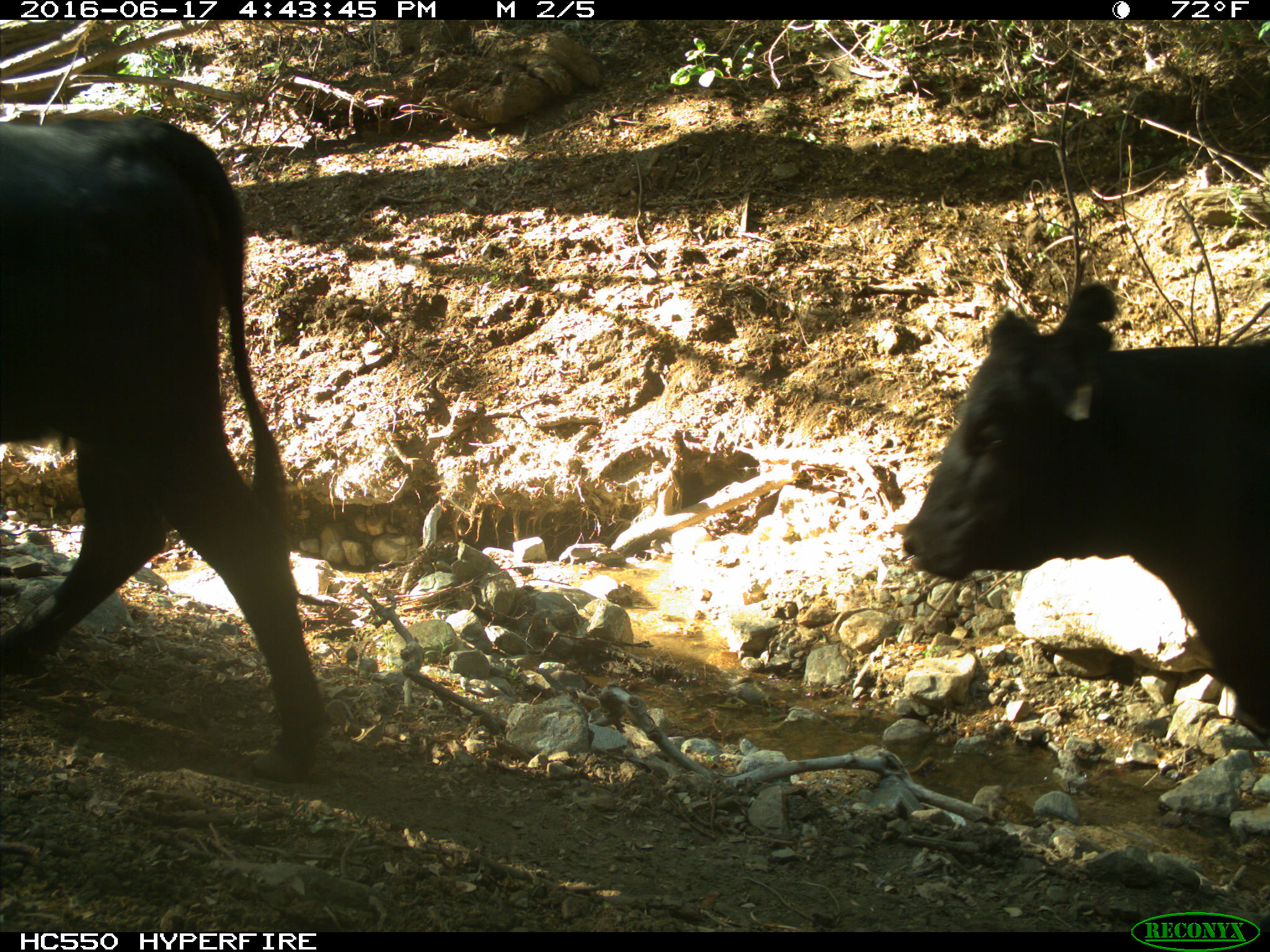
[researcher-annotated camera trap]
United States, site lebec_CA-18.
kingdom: Animalia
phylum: Chordata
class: Mammalia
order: Artiodactyla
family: Bovidae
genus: Bos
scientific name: Bos taurus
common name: domestic cow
Bos taurus (domestic cow).